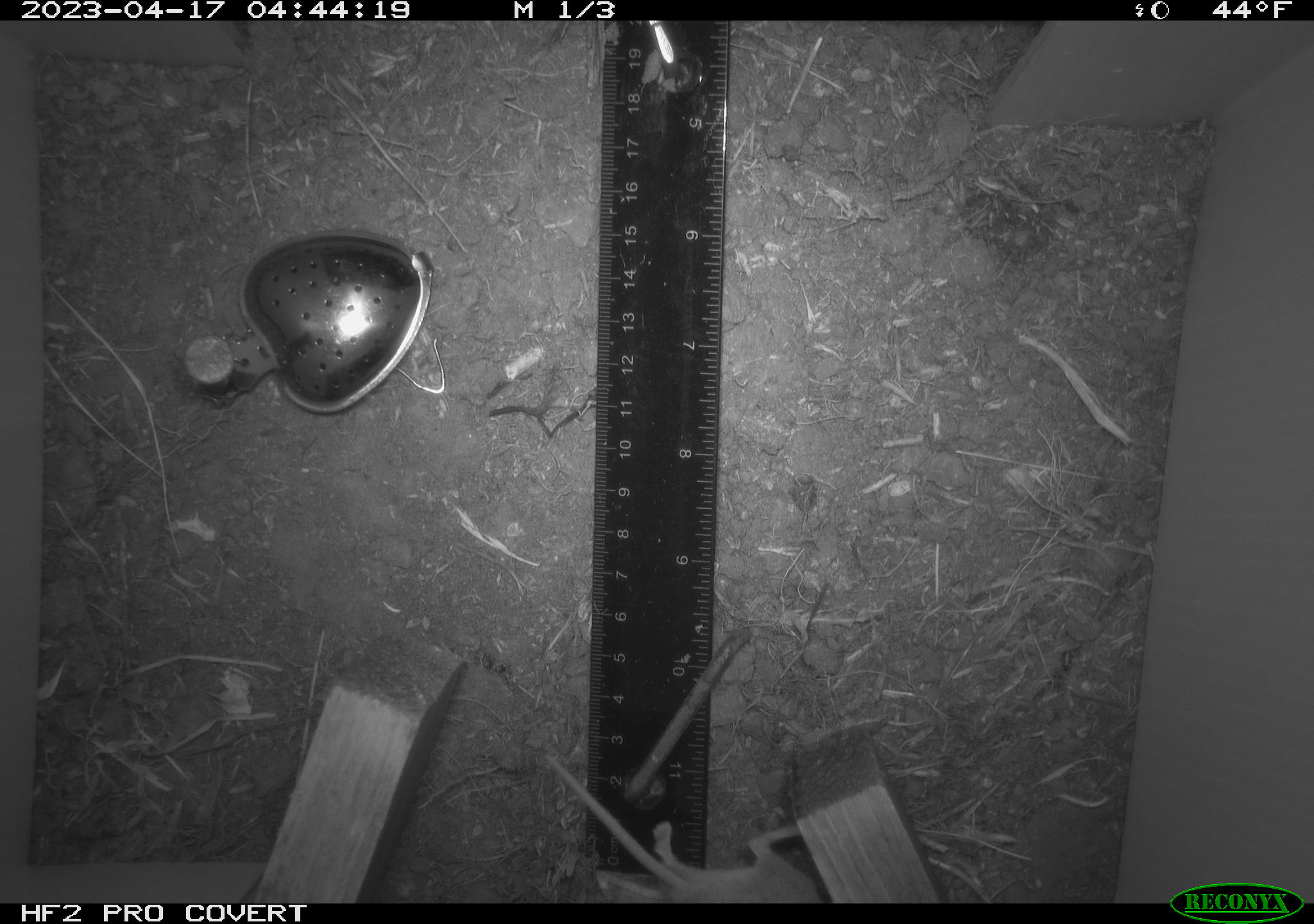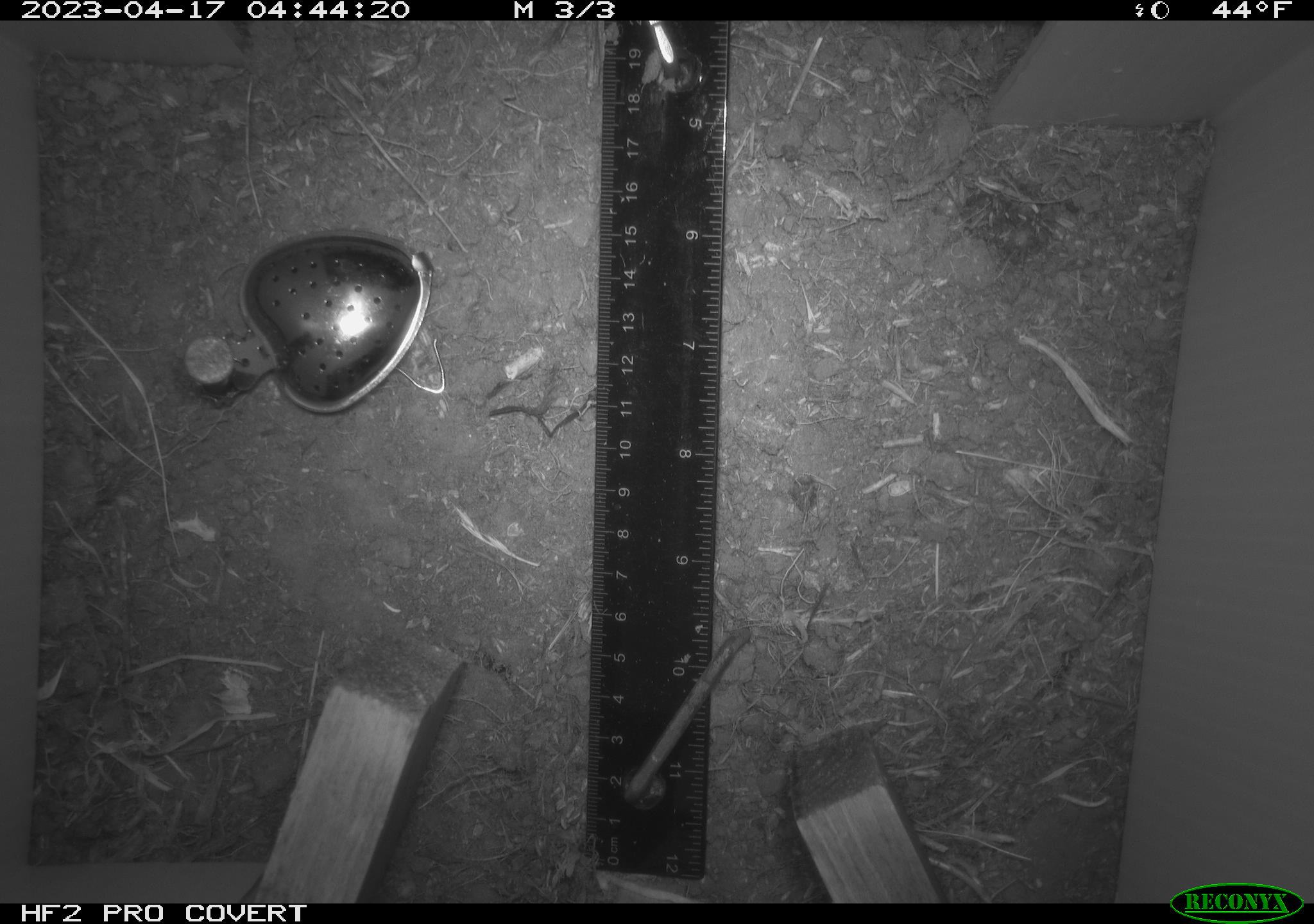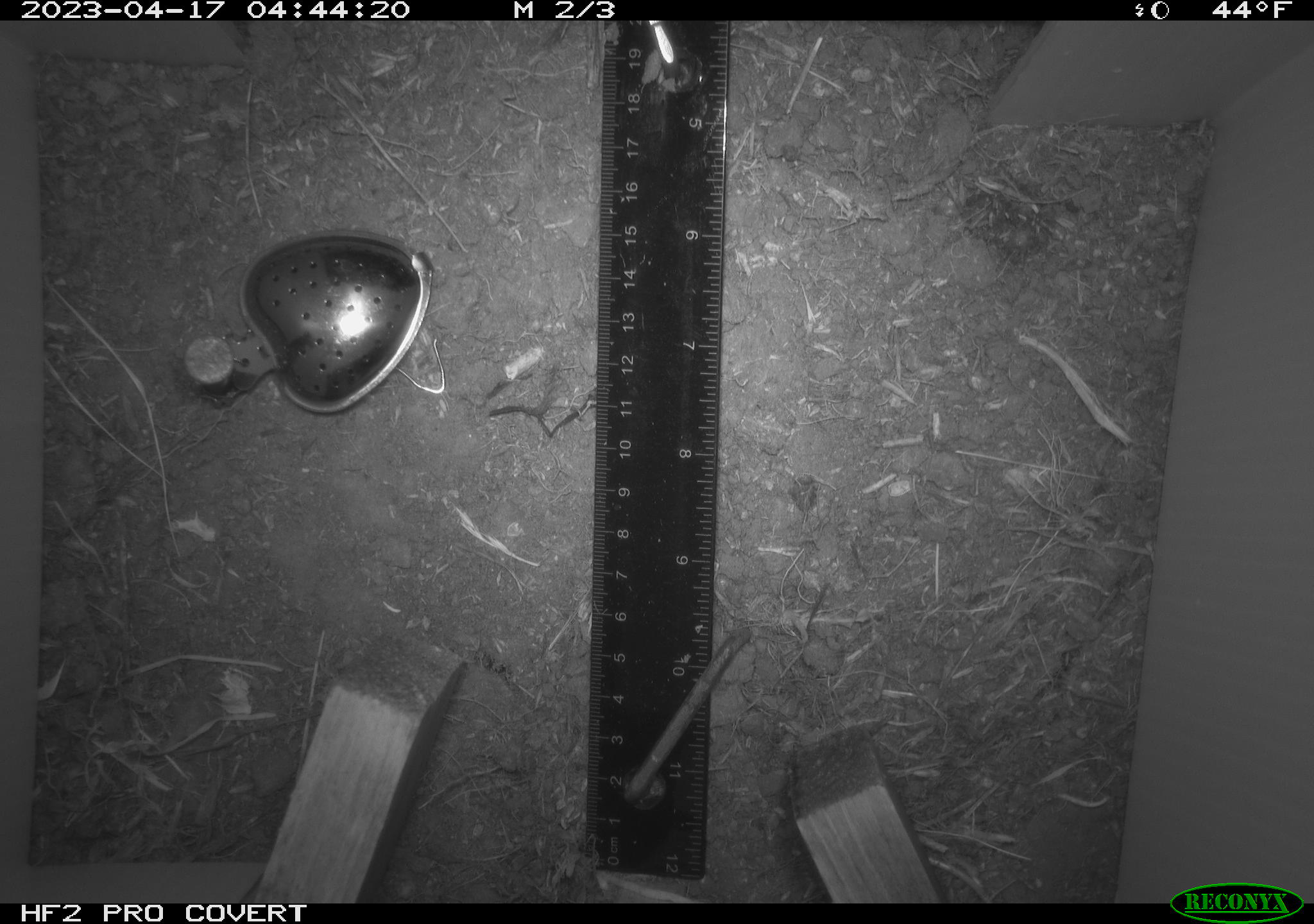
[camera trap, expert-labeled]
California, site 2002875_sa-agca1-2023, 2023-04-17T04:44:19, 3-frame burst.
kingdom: Animalia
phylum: Chordata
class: Mammalia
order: Rodentia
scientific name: Rodentia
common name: mouse species